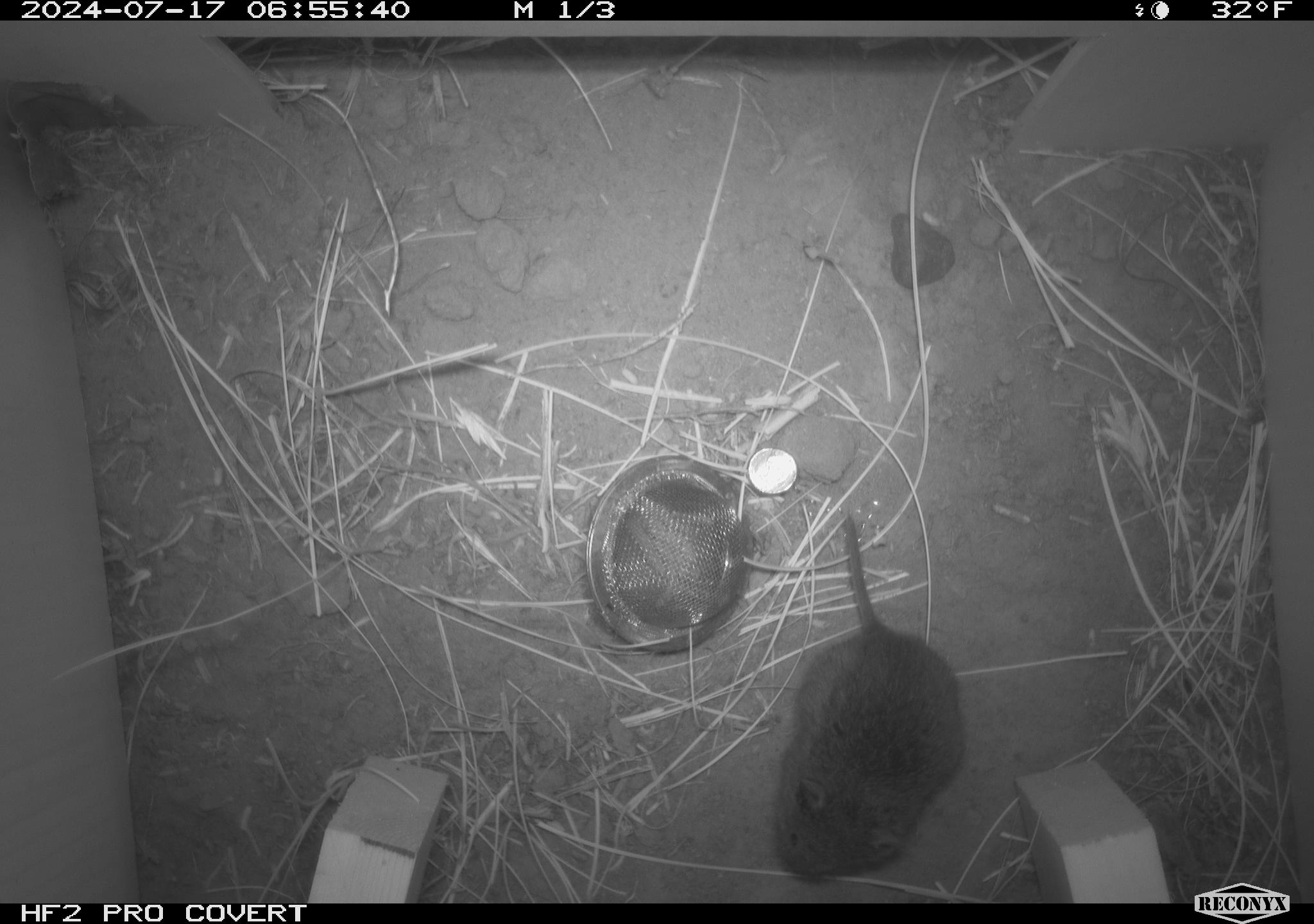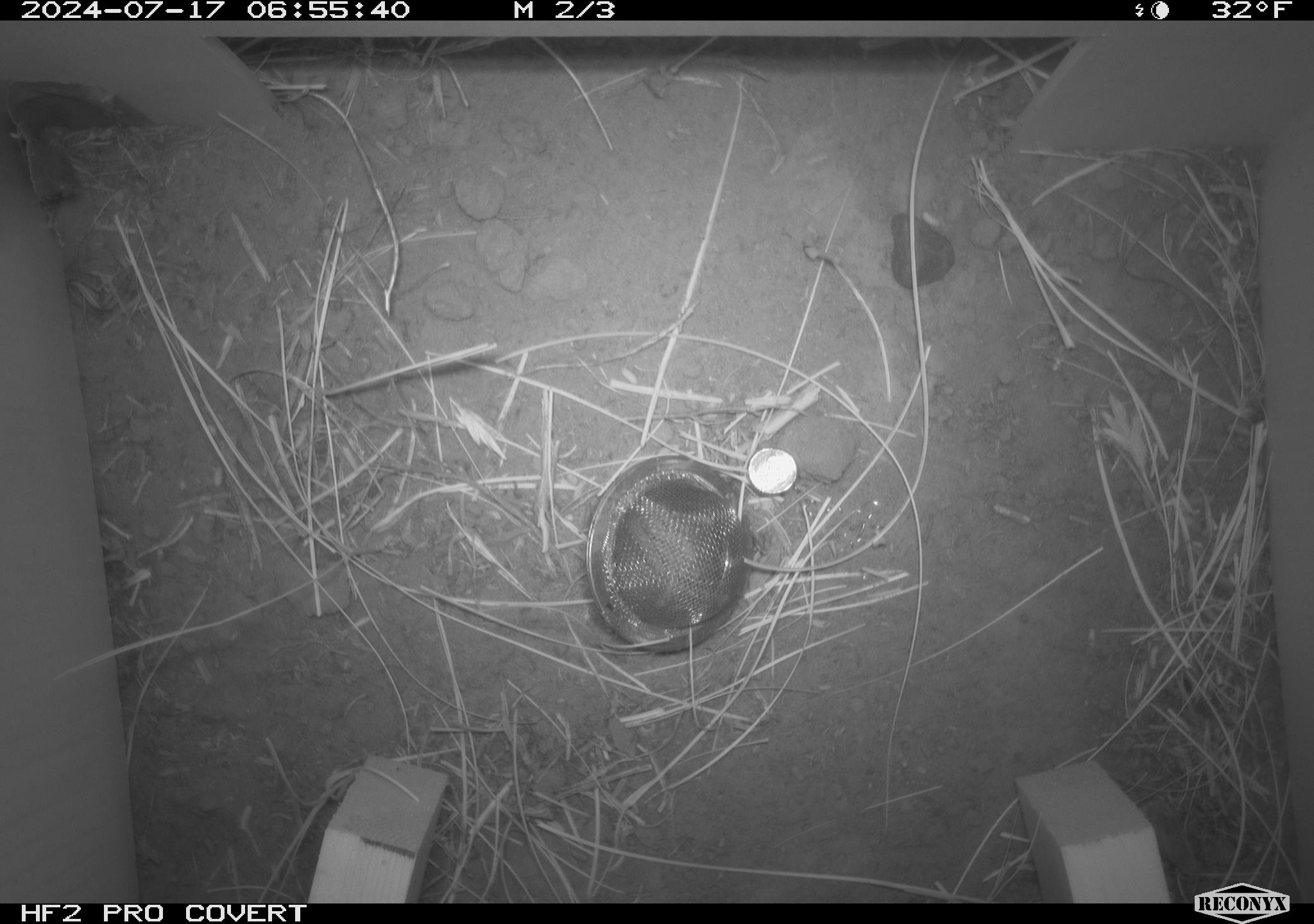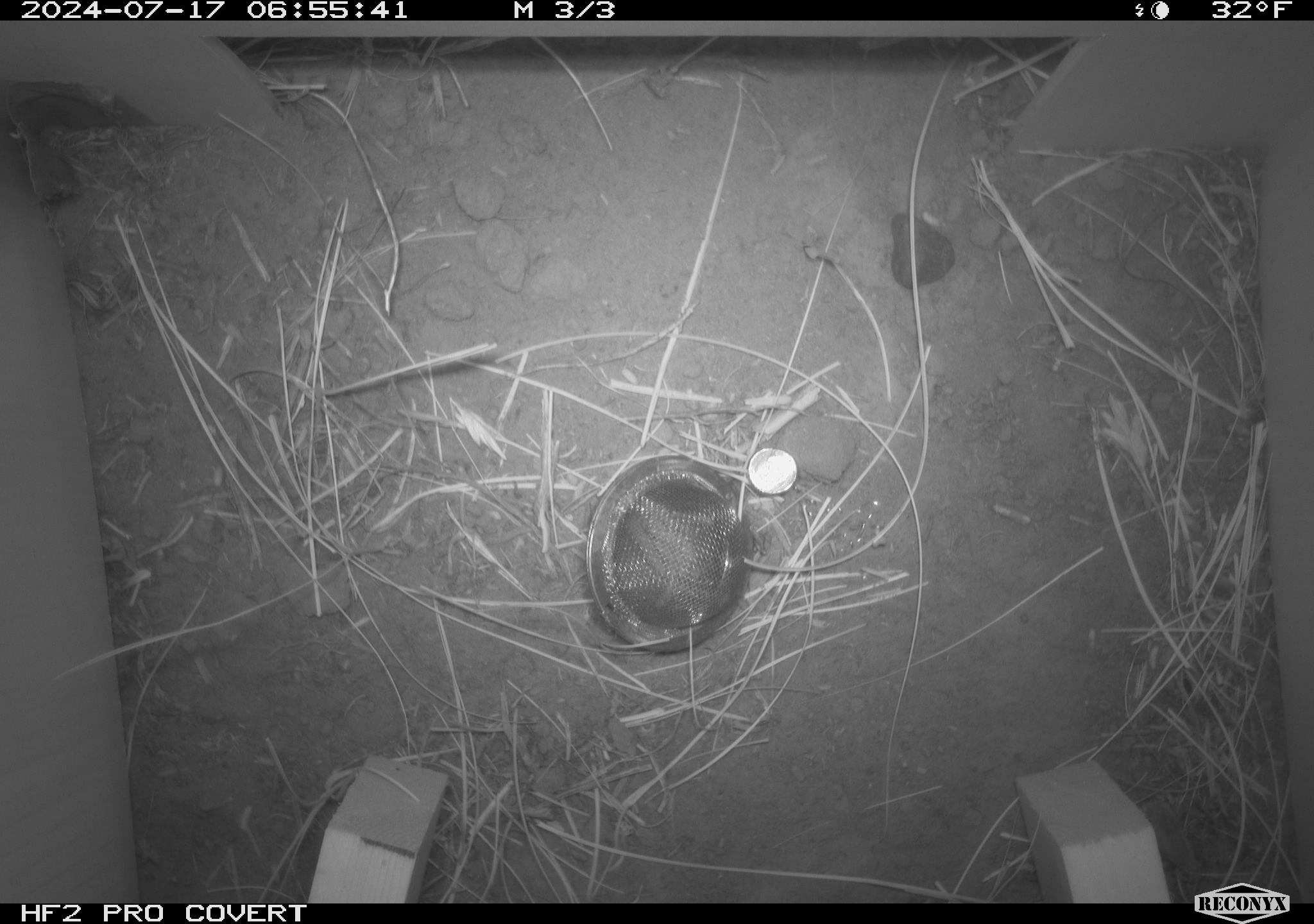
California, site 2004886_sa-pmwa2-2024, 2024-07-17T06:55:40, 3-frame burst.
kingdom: Animalia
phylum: Chordata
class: Mammalia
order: Rodentia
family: Cricetidae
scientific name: Arvicolinae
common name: voles, lemmings, and muskrats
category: arvicolinae subfamily